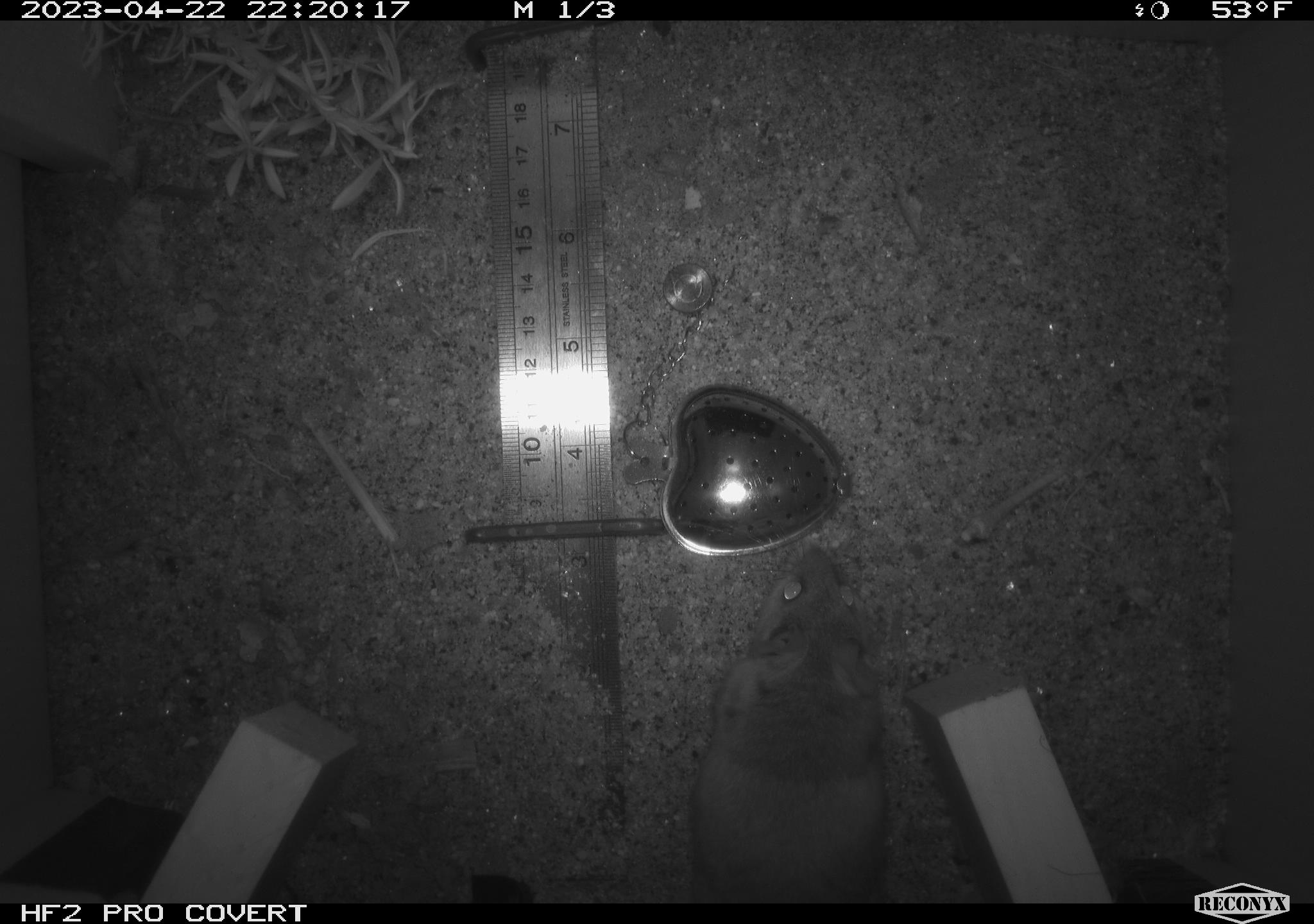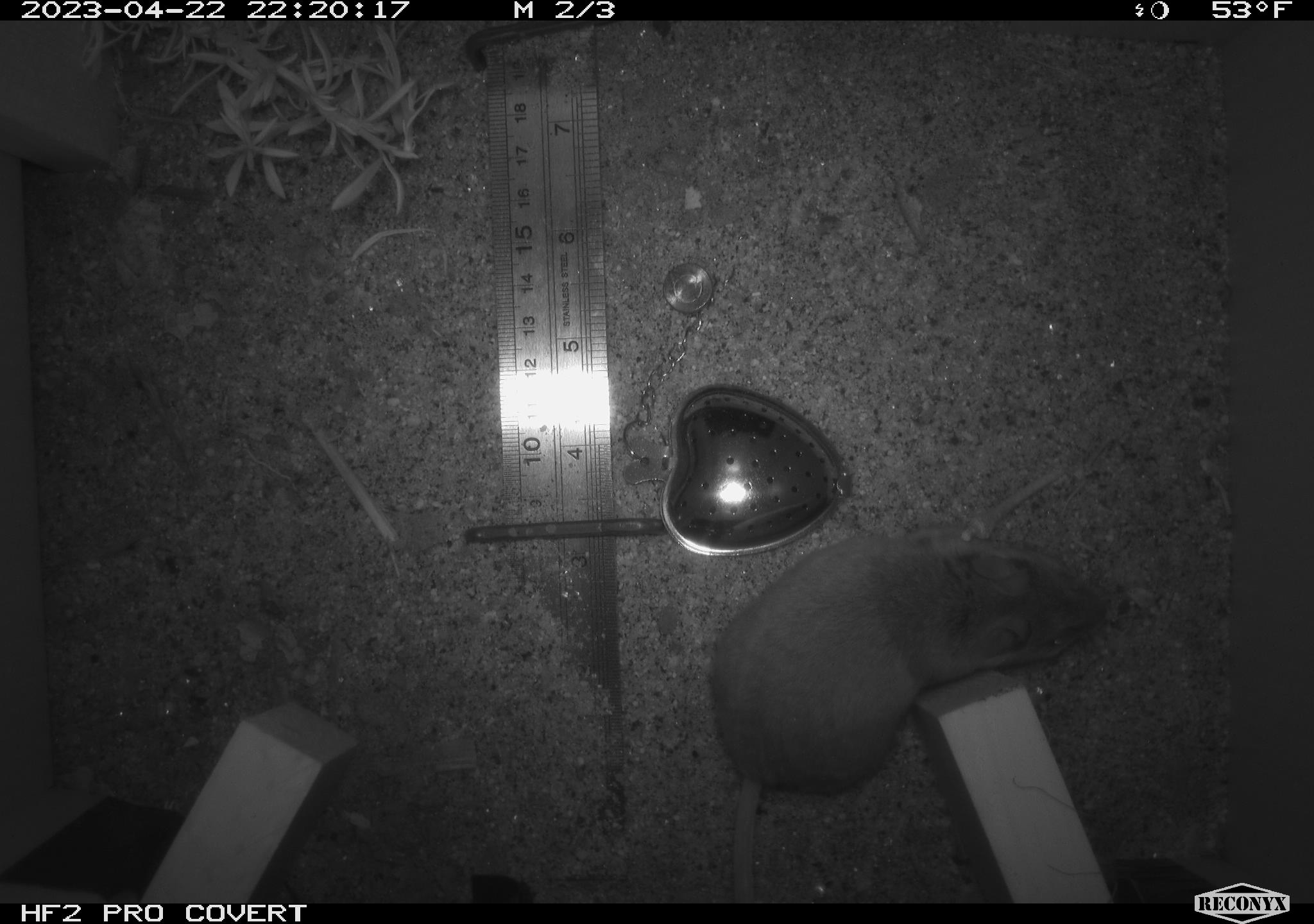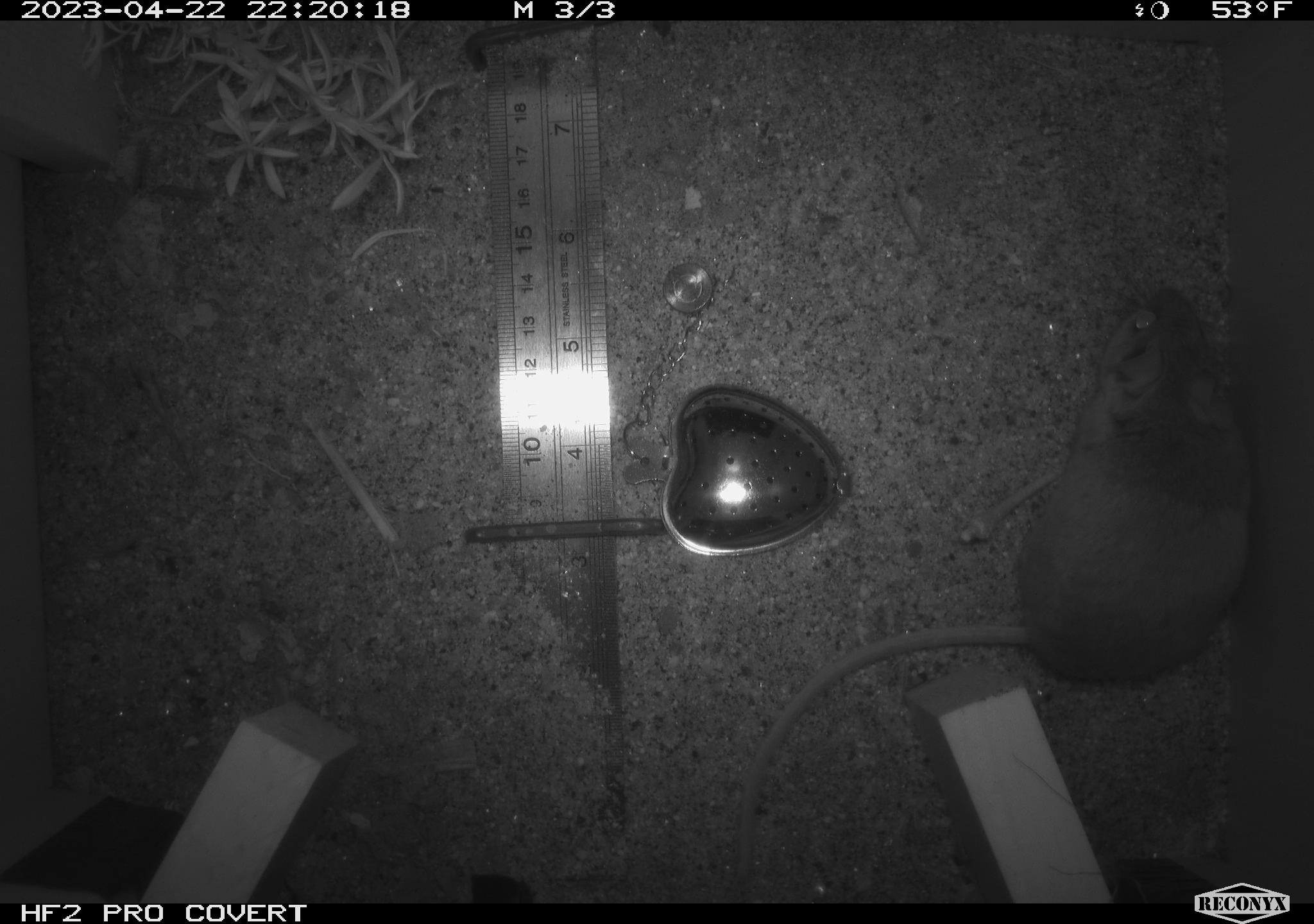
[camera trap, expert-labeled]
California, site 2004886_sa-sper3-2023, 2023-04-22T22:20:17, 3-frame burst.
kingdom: Animalia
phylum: Chordata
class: Mammalia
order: Rodentia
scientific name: Rodentia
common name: mouse species